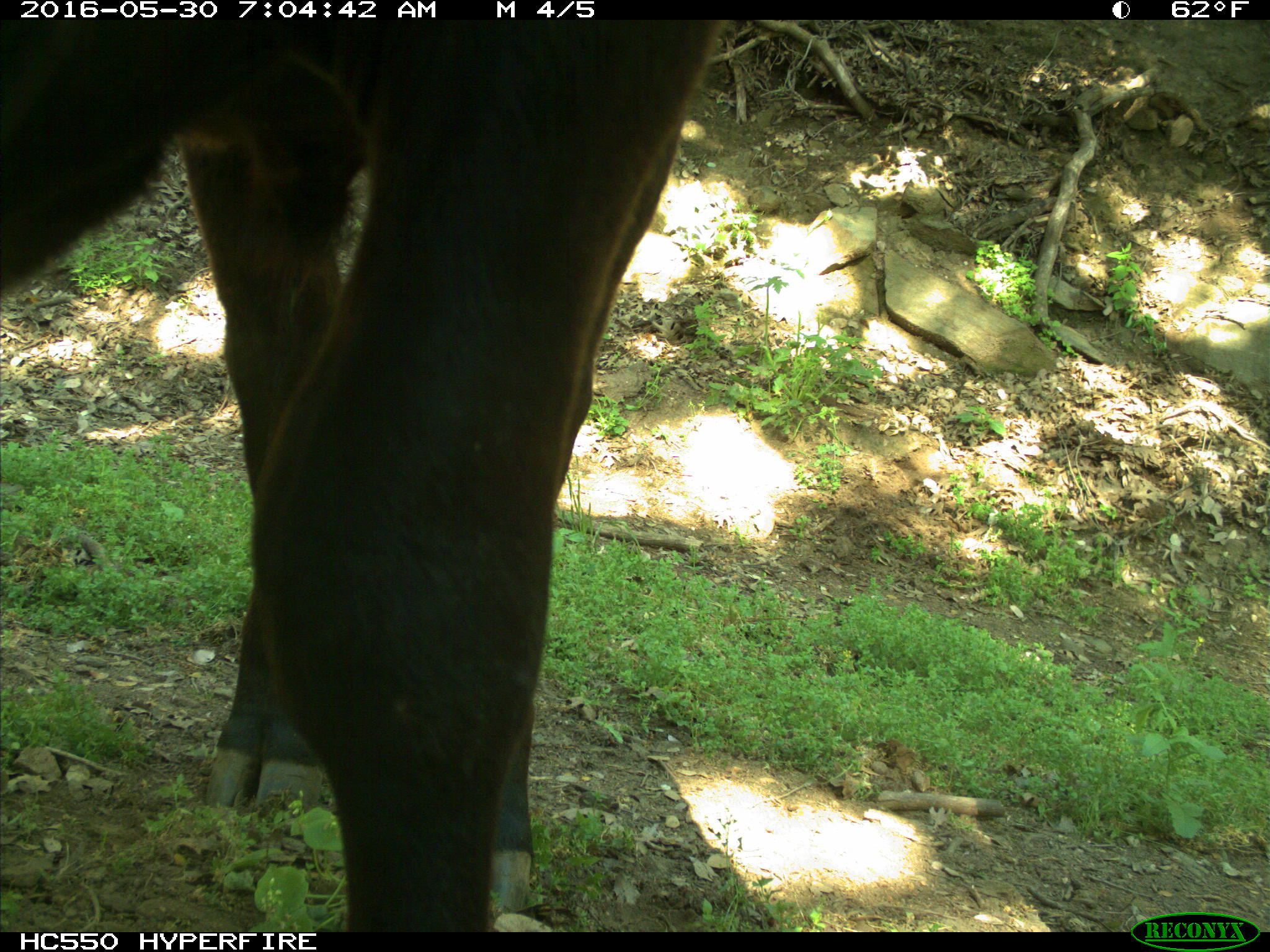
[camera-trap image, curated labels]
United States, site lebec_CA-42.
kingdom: Animalia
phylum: Chordata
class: Mammalia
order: Artiodactyla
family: Bovidae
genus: Bos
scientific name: Bos taurus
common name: domestic cow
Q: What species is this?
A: Bos taurus (domestic cow).